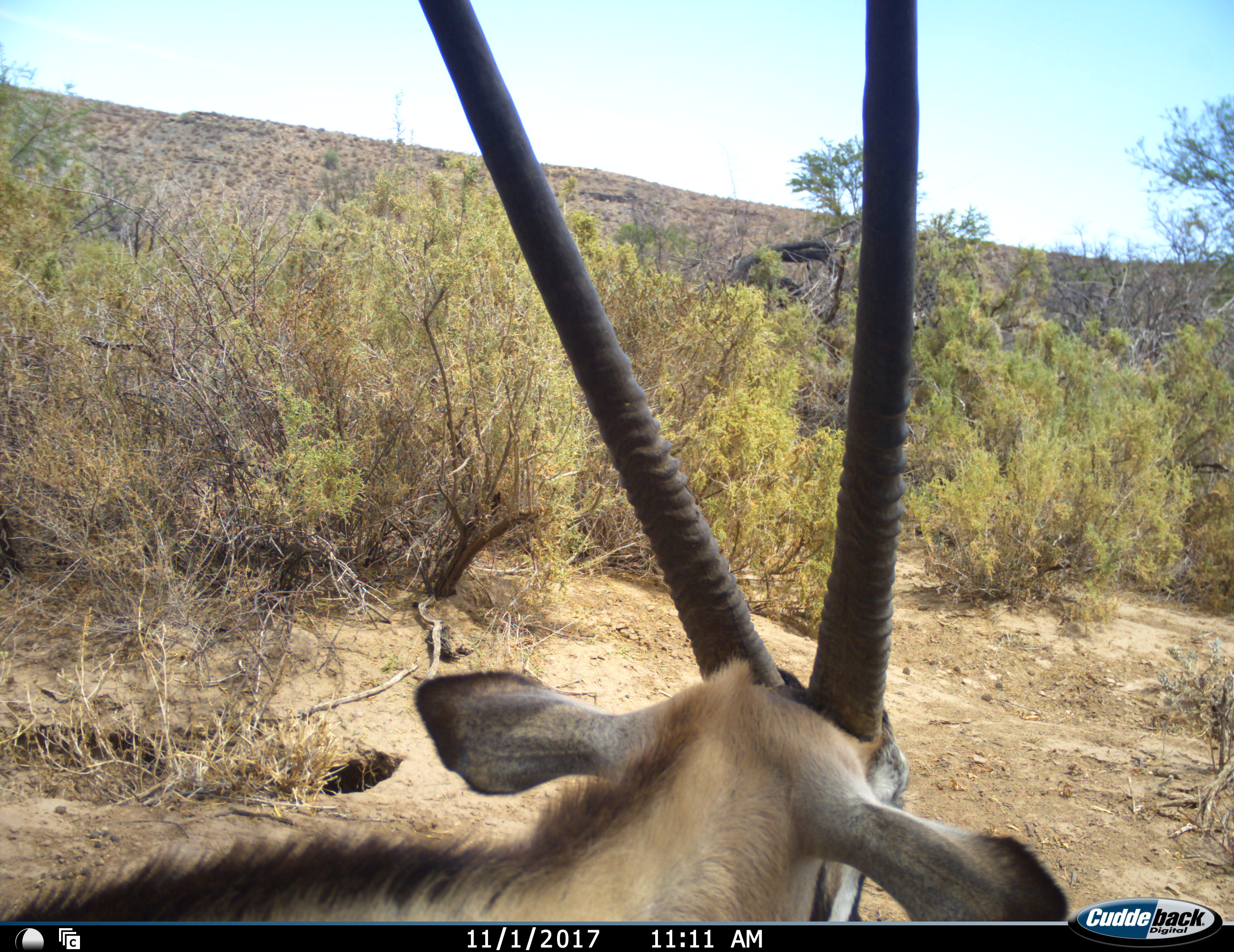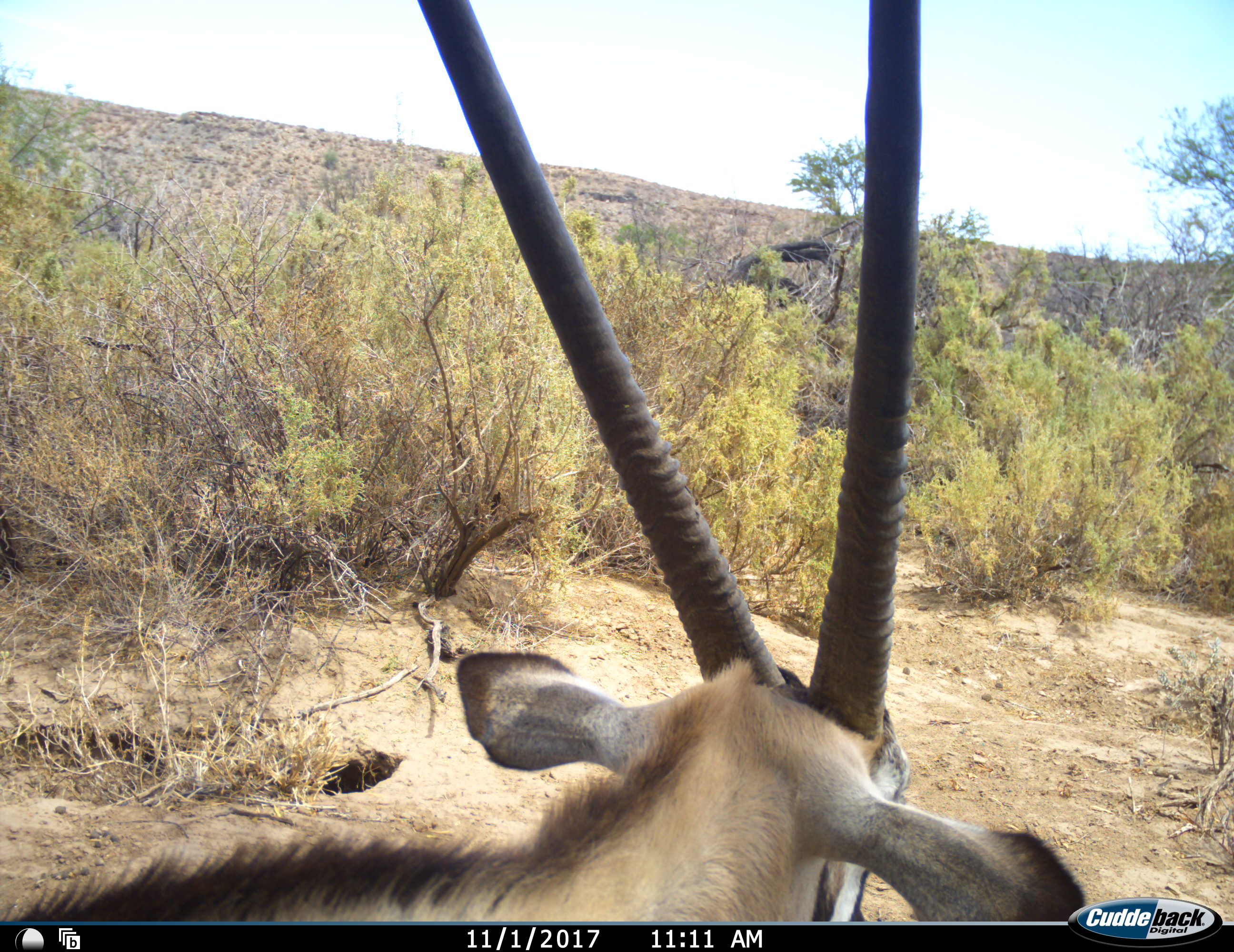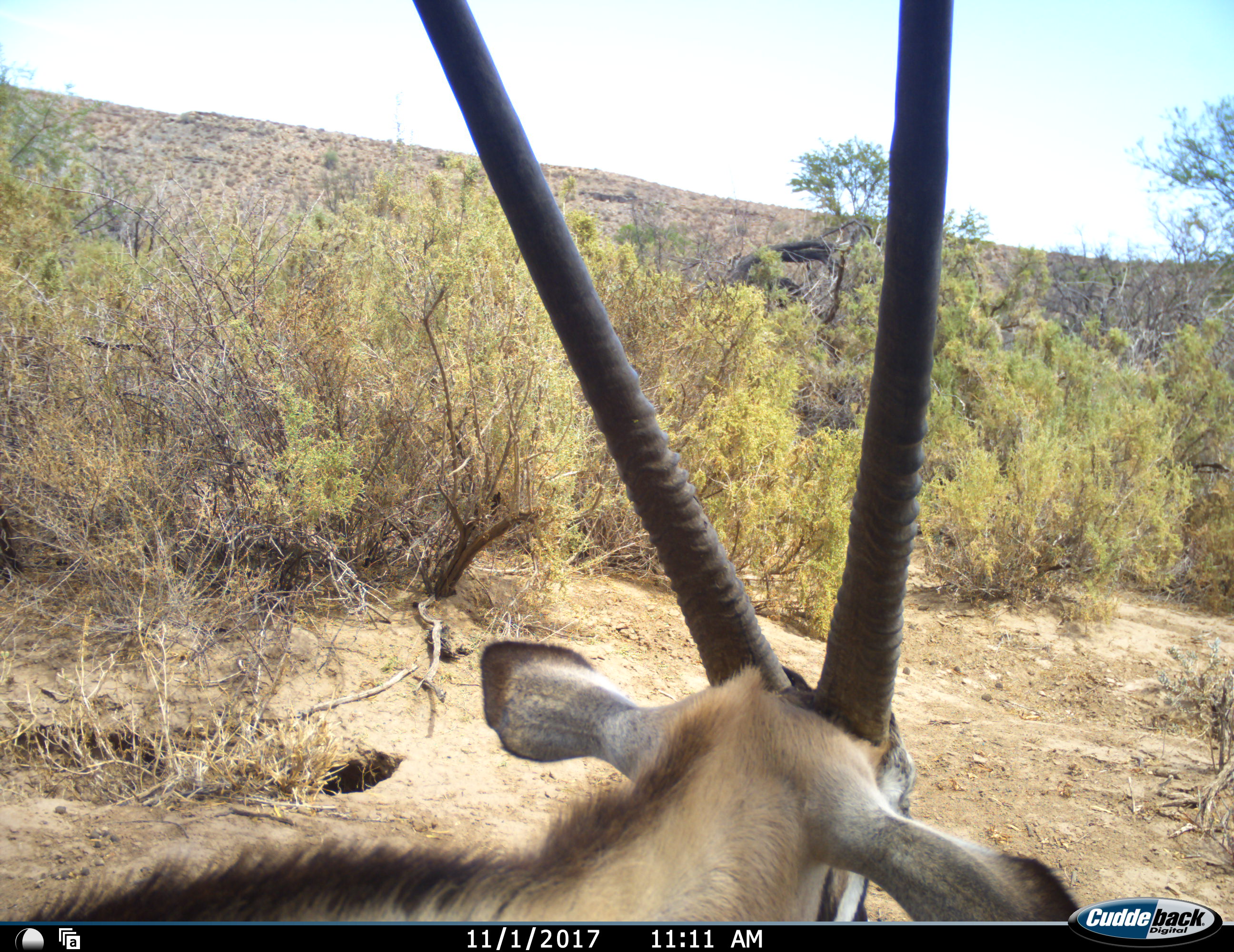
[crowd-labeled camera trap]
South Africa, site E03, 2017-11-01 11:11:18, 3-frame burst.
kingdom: Animalia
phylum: Chordata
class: Mammalia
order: Artiodactyla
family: Bovidae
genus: Oryx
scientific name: Oryx gazella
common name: gemsbok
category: gemsbokoryx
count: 1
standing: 80%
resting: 20%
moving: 10%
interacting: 0%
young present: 0%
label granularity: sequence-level